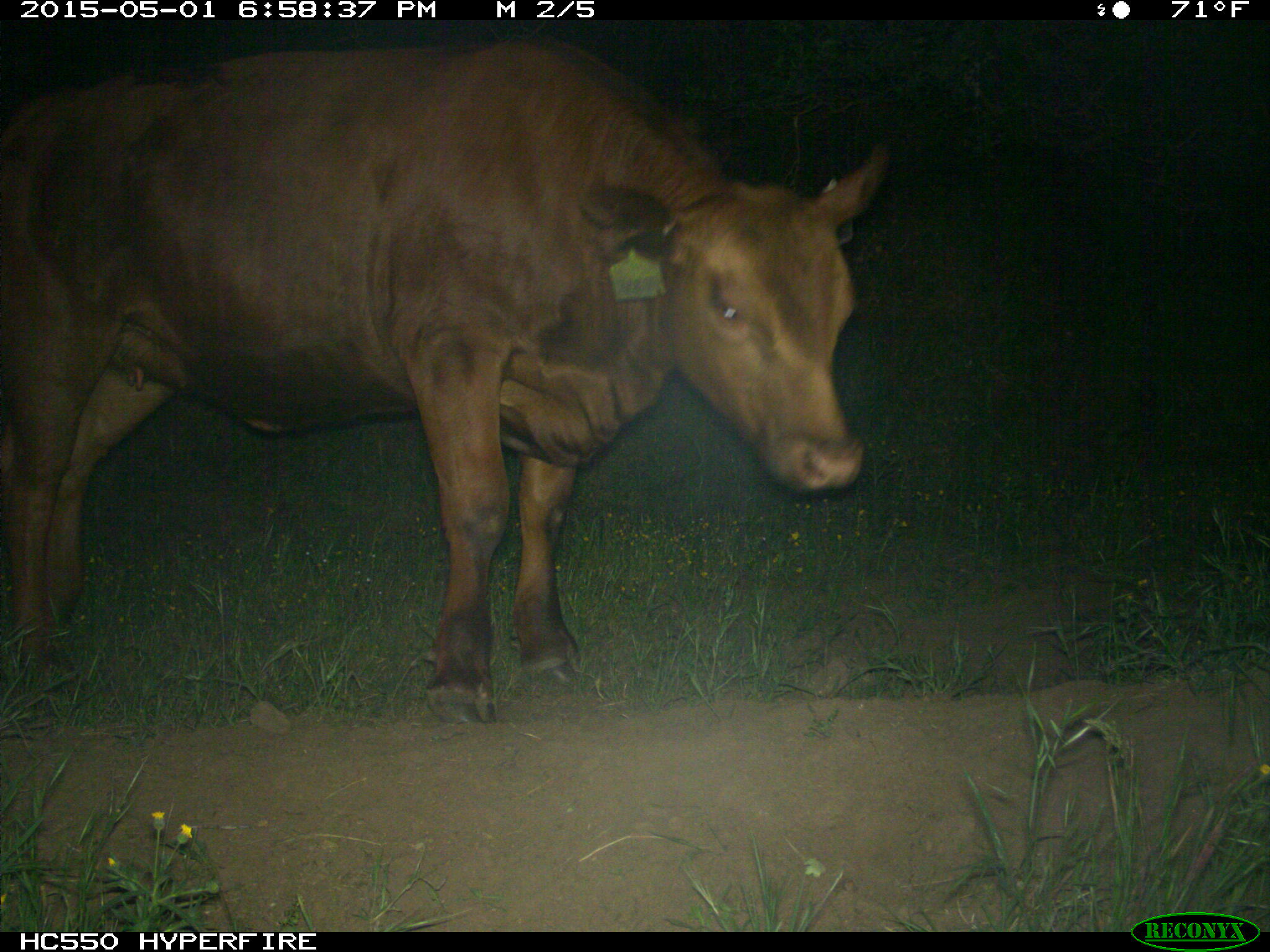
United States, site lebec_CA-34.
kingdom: Animalia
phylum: Chordata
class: Mammalia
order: Artiodactyla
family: Bovidae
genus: Bos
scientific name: Bos taurus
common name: domestic cow